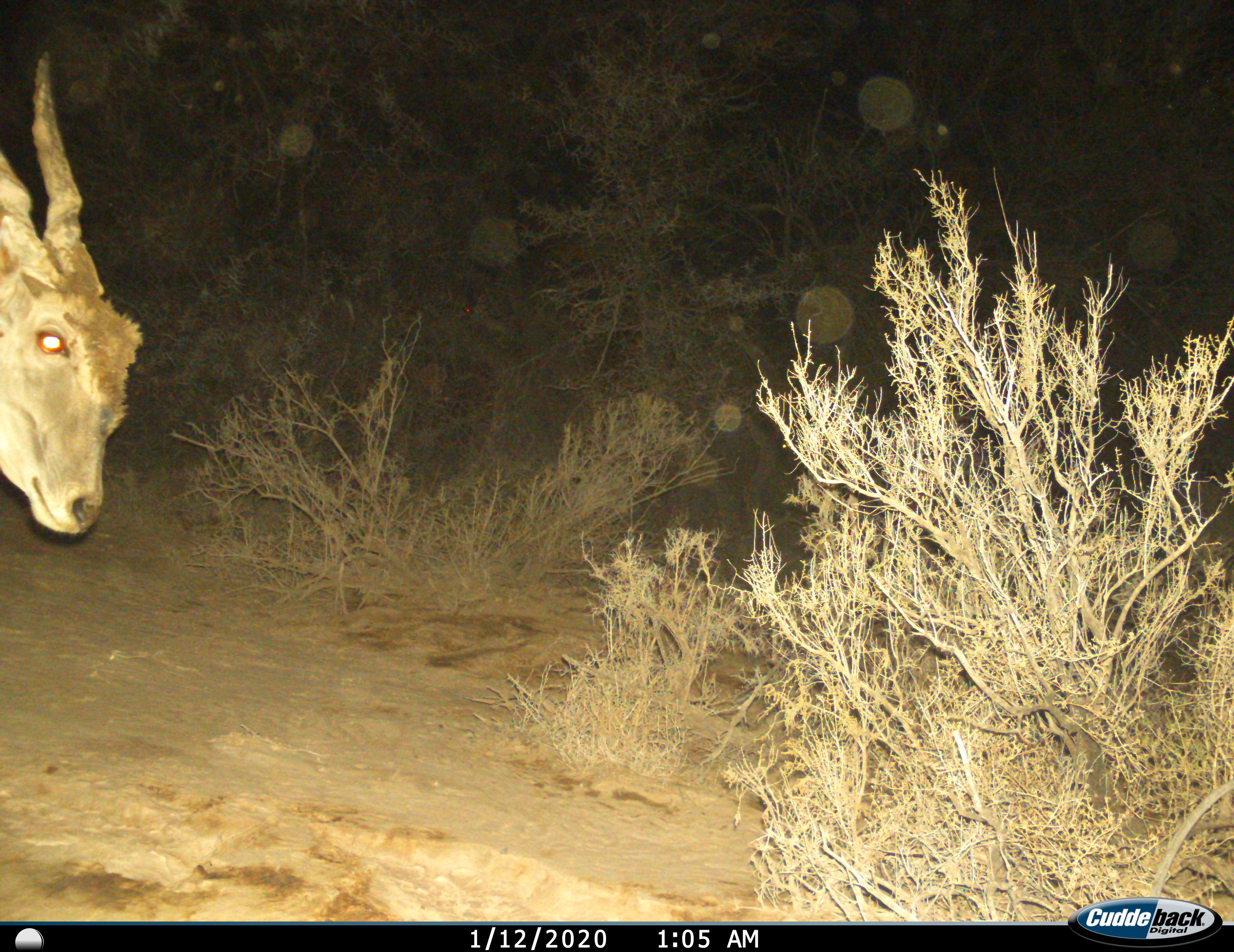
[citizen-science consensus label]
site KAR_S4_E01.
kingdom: Animalia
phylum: Chordata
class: Mammalia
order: Artiodactyla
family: Bovidae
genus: Tragelaphus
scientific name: Tragelaphus oryx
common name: eland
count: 1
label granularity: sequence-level